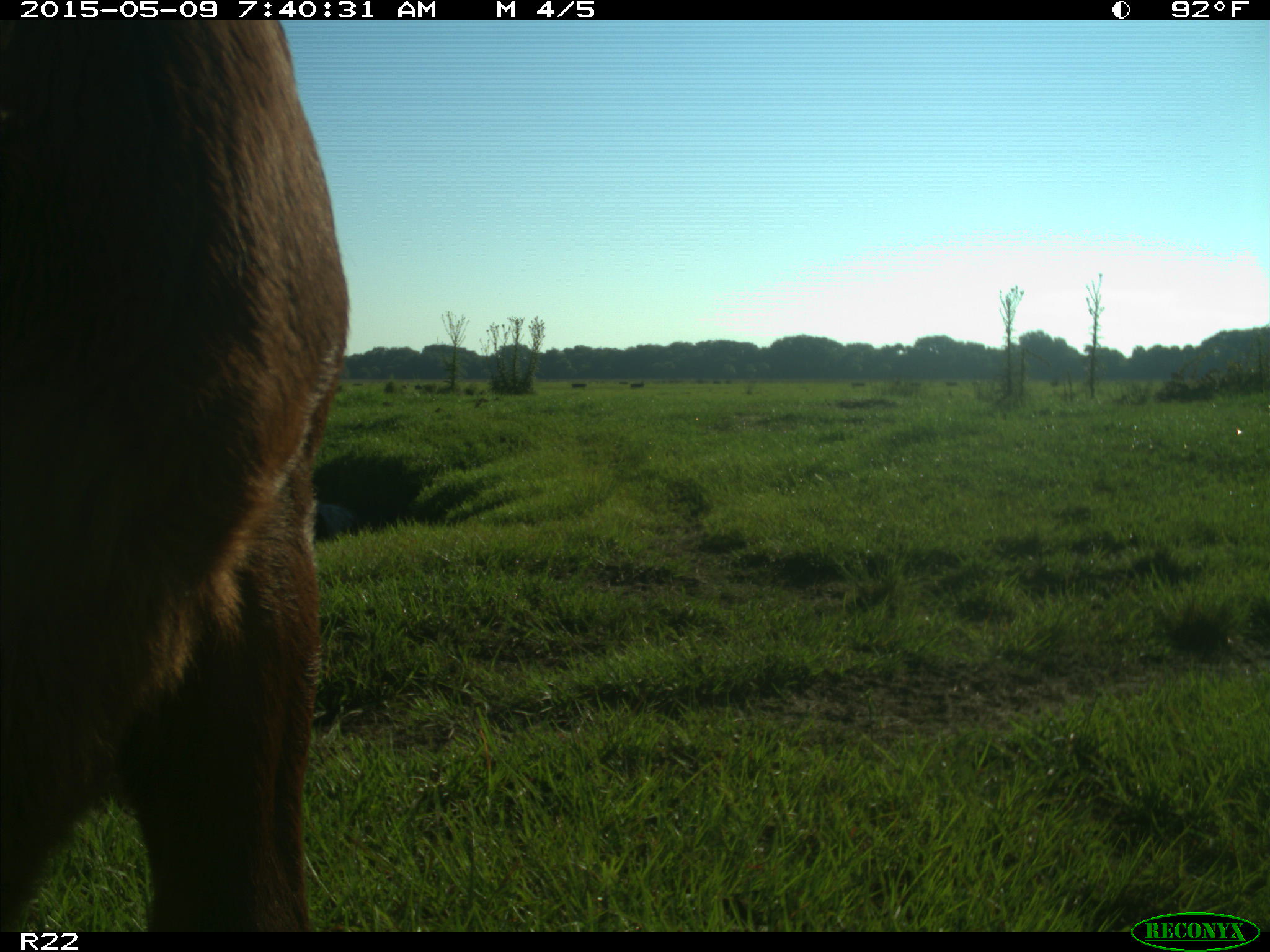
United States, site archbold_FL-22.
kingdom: Animalia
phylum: Chordata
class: Mammalia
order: Artiodactyla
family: Bovidae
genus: Bos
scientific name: Bos taurus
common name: domestic cow